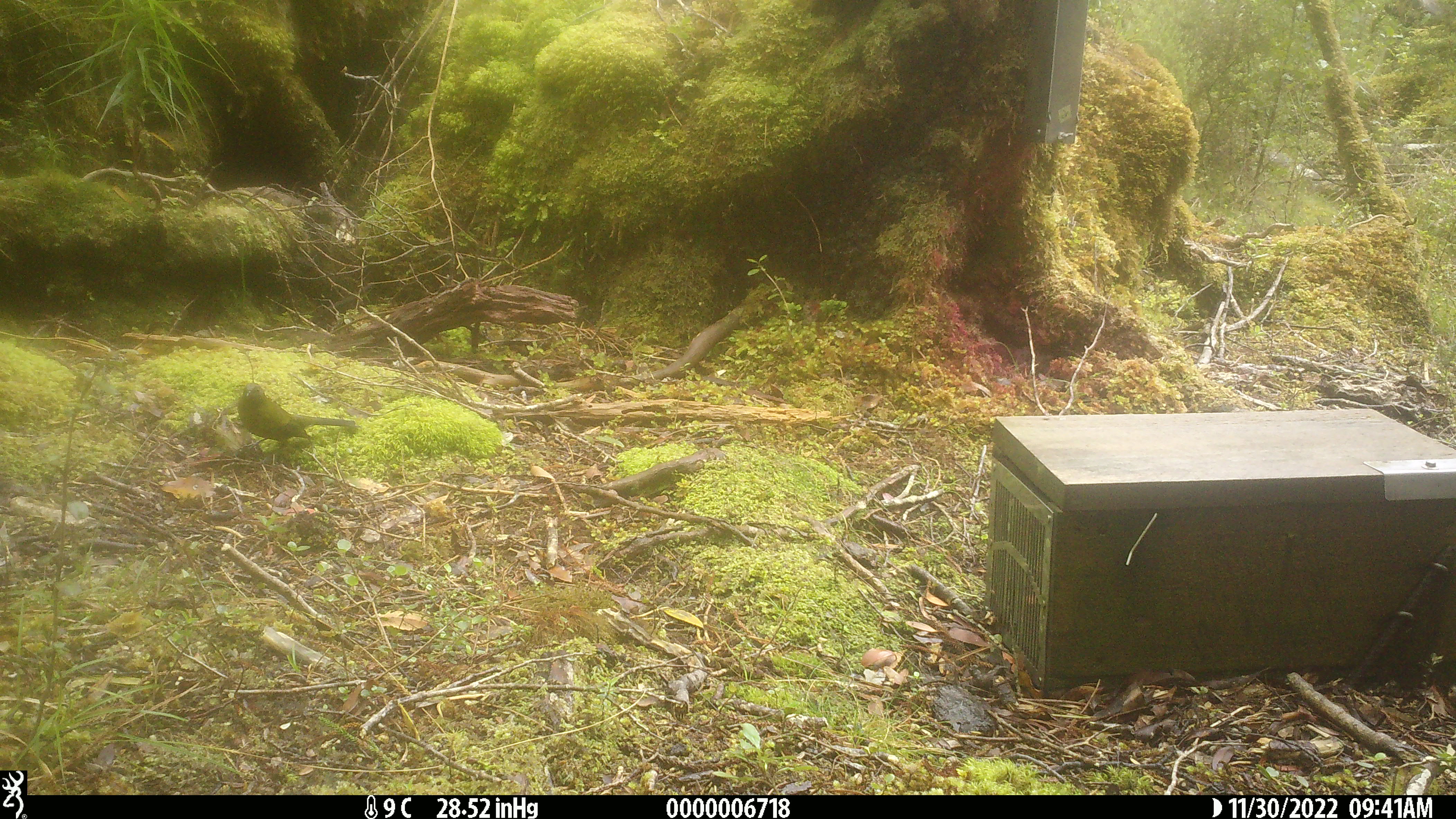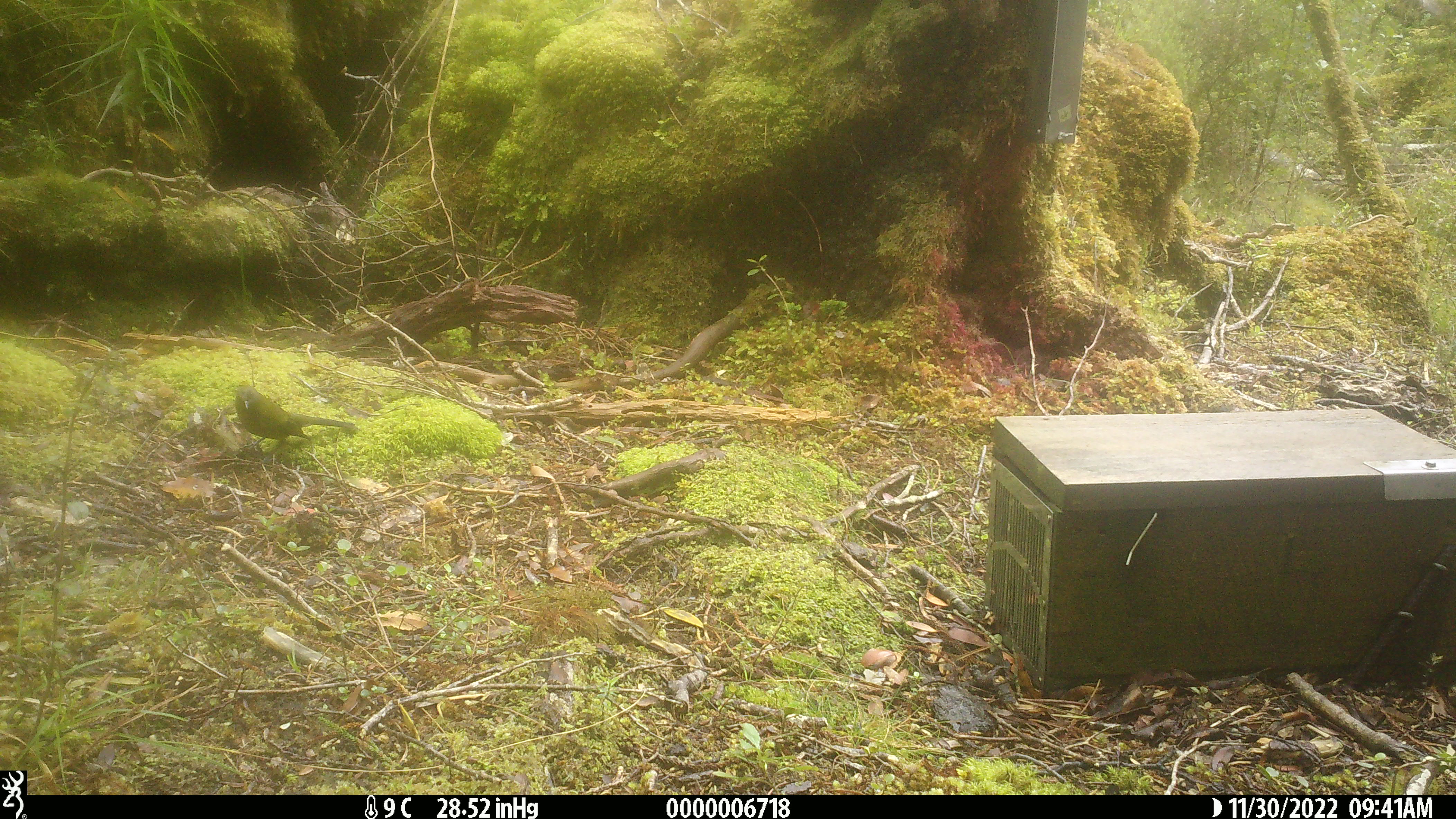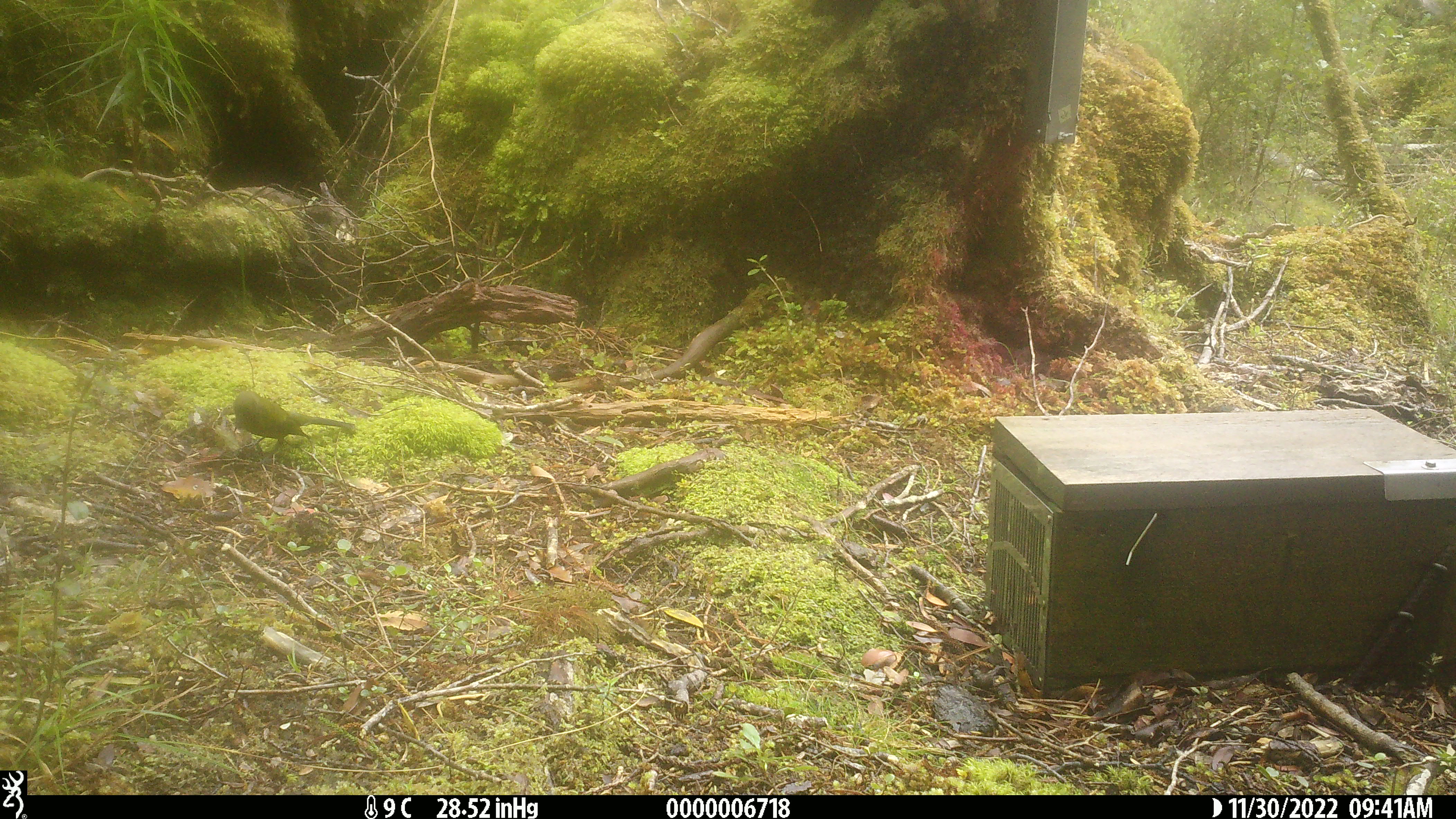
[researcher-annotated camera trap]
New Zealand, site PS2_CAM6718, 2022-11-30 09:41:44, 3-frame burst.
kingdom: Animalia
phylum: Chordata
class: Aves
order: Passeriformes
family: Meliphagidae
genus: Anthornis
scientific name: Anthornis melanura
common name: new zealand bellbird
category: bellbird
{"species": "bellbird (new zealand bellbird) (Anthornis melanura)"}